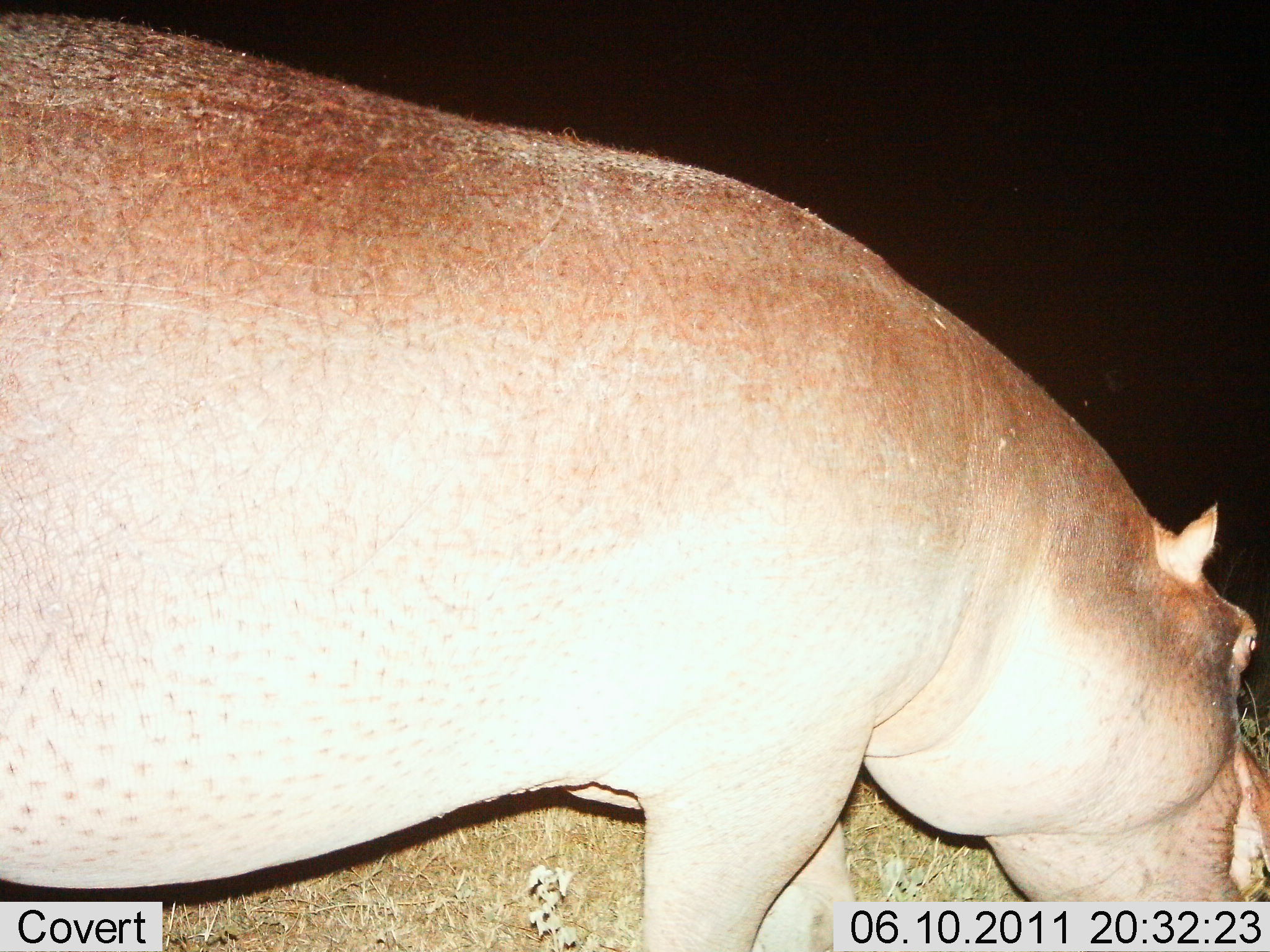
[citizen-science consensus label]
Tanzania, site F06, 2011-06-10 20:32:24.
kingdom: Animalia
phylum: Chordata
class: Mammalia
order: Artiodactyla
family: Hippopotamidae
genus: Hippopotamus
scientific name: Hippopotamus amphibius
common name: hippopotamus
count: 1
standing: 62%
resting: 0%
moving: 31%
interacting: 0%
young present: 0%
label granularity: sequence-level